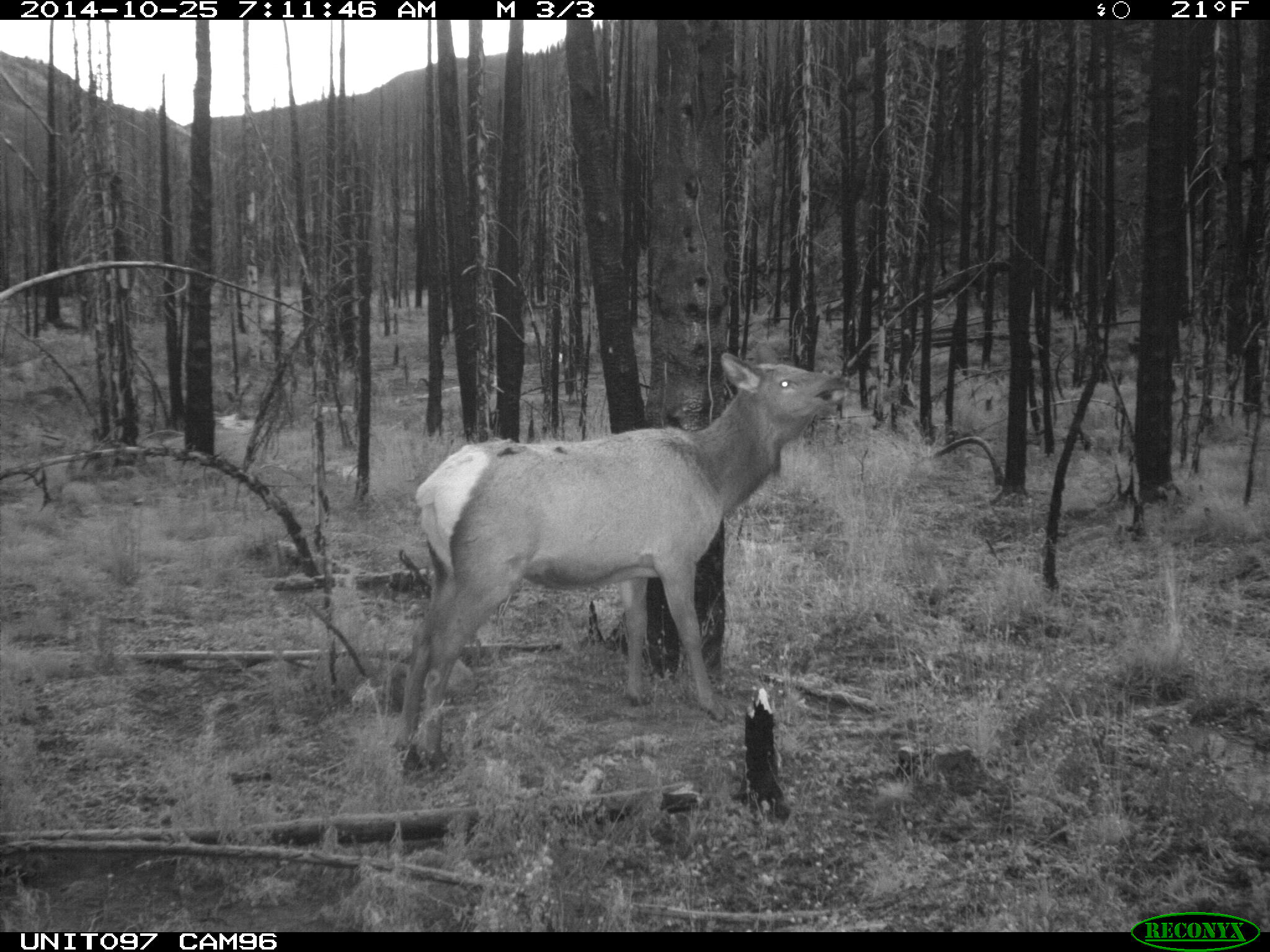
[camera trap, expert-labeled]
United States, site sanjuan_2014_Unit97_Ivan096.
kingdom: Animalia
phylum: Chordata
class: Mammalia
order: Artiodactyla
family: Cervidae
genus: Cervus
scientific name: Cervus elaphus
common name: red deer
Cervus elaphus (red deer).